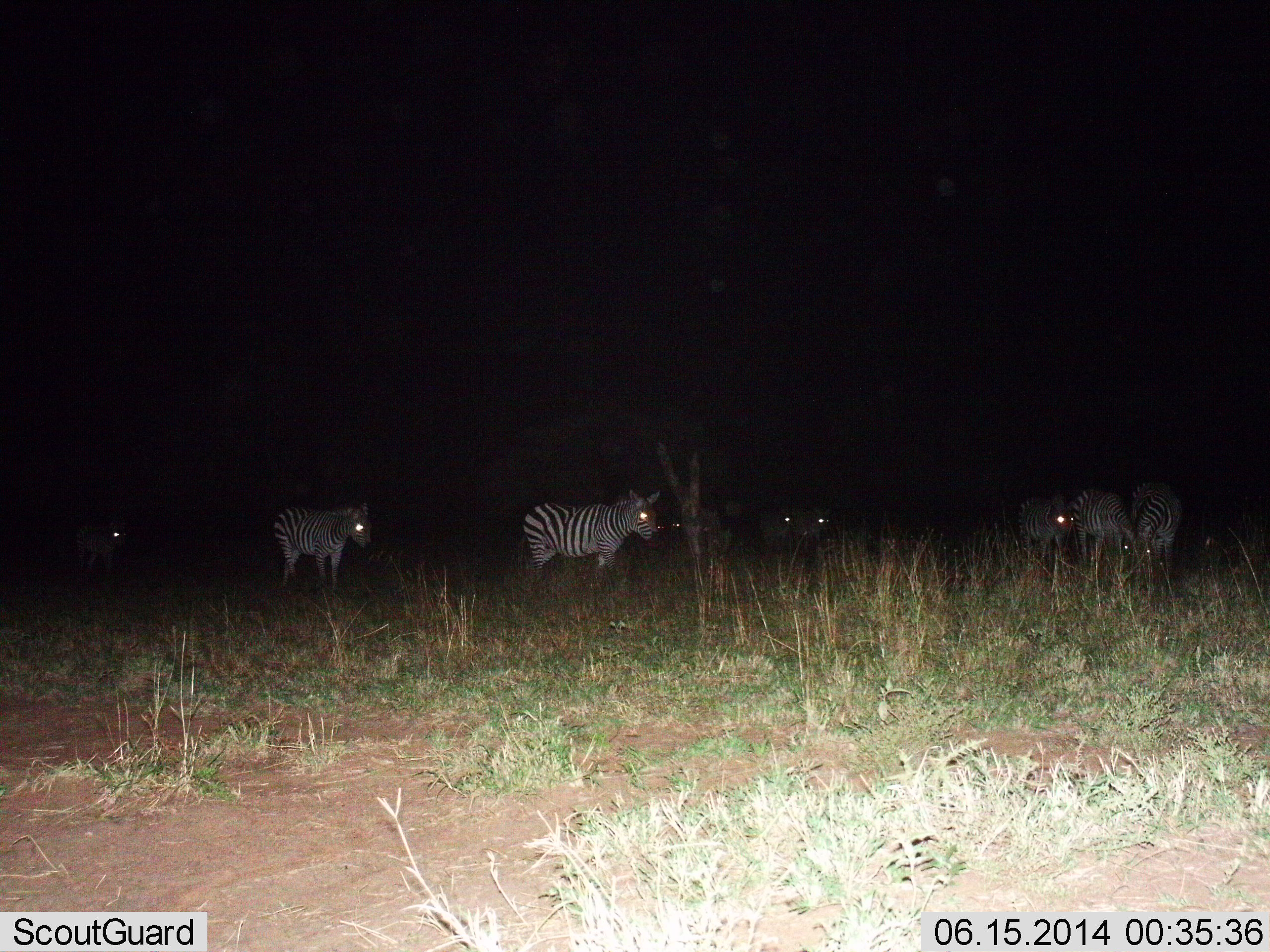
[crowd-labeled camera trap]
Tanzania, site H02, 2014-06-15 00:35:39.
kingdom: Animalia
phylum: Chordata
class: Mammalia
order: Perissodactyla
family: Equidae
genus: Equus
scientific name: Equus quagga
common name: plains zebra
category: zebra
Zebra (plains zebra) (Equus quagga), count 9. Behavior (volunteer vote fractions): standing 80%, resting 0%, moving 20%, interacting 0%. Young present (vote fraction): 0%. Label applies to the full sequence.